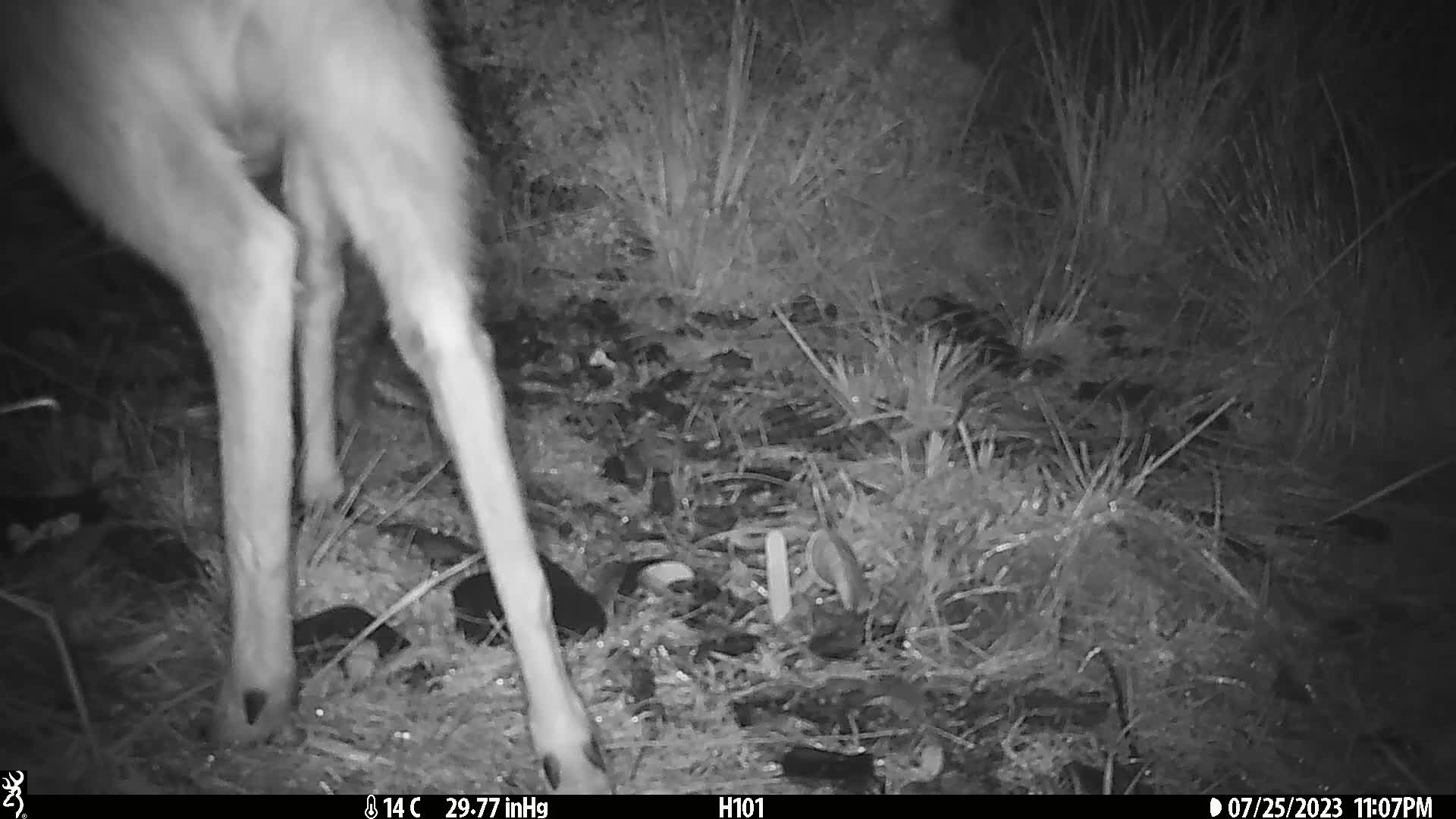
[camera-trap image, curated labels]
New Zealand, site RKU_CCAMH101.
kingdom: Animalia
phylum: Chordata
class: Mammalia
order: Artiodactyla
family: Cervidae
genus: Odocoileus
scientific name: Odocoileus virginianus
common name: white-tailed deer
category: white tailed deer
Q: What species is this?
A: White tailed deer (white-tailed deer) (Odocoileus virginianus).